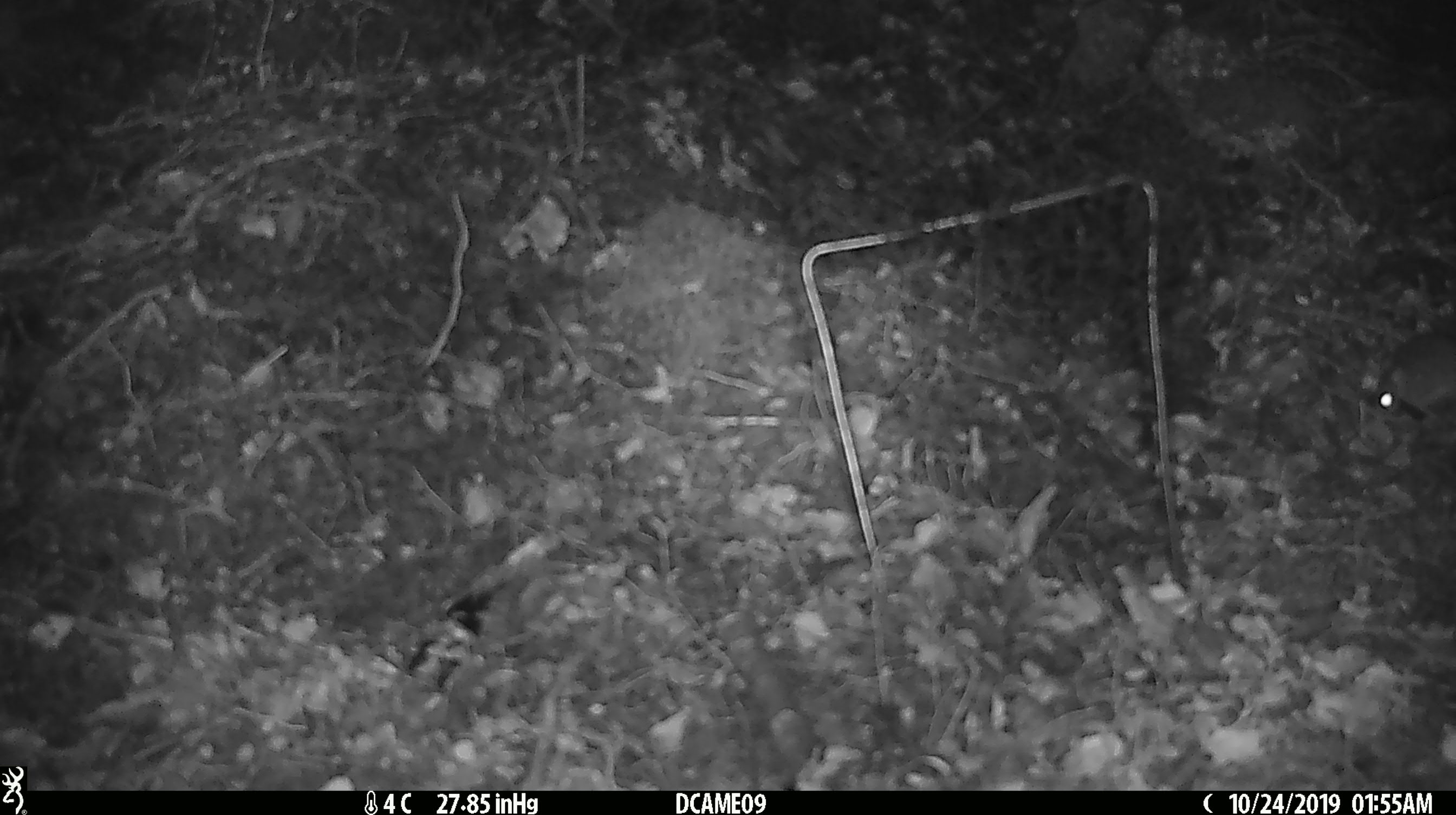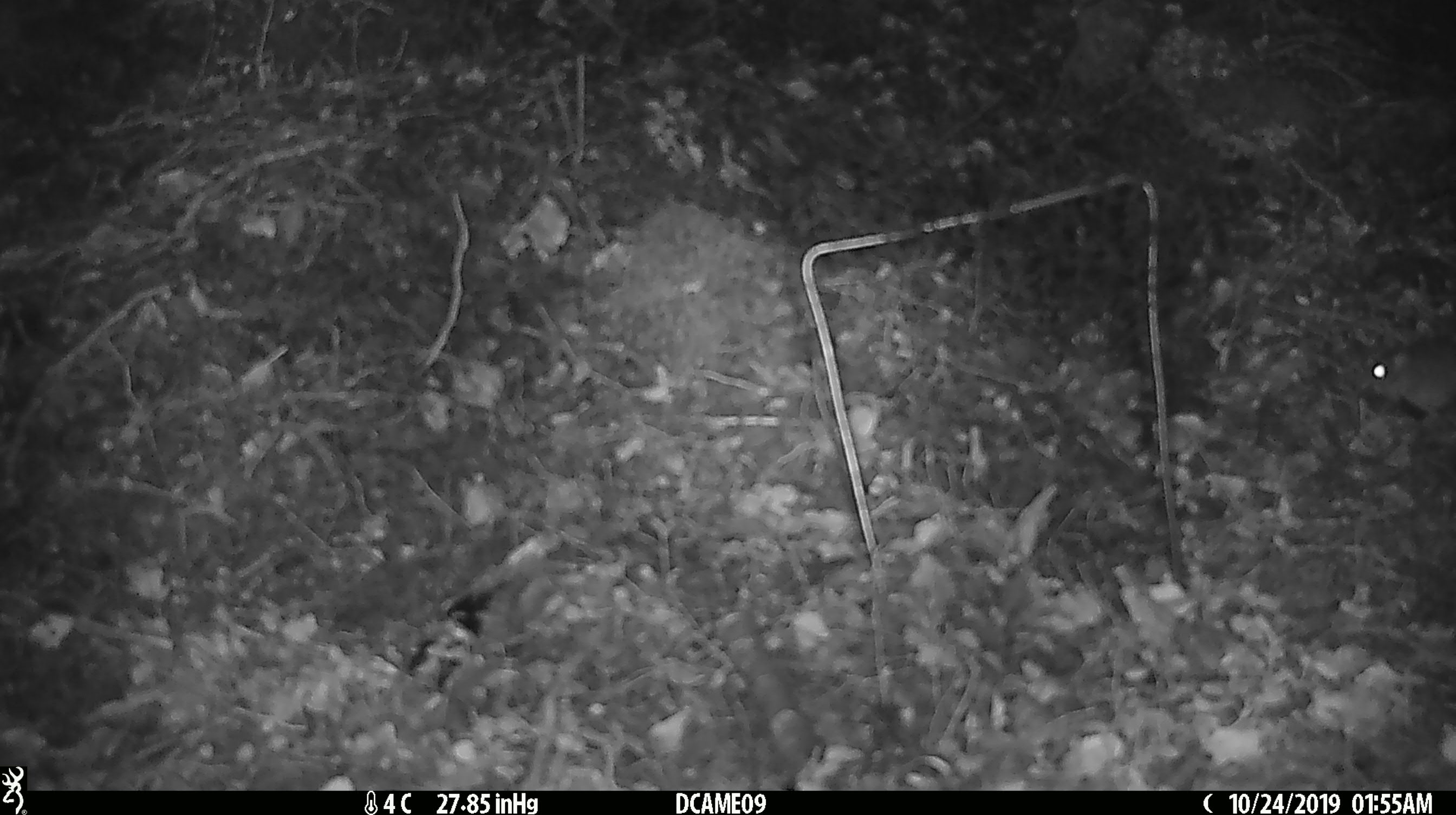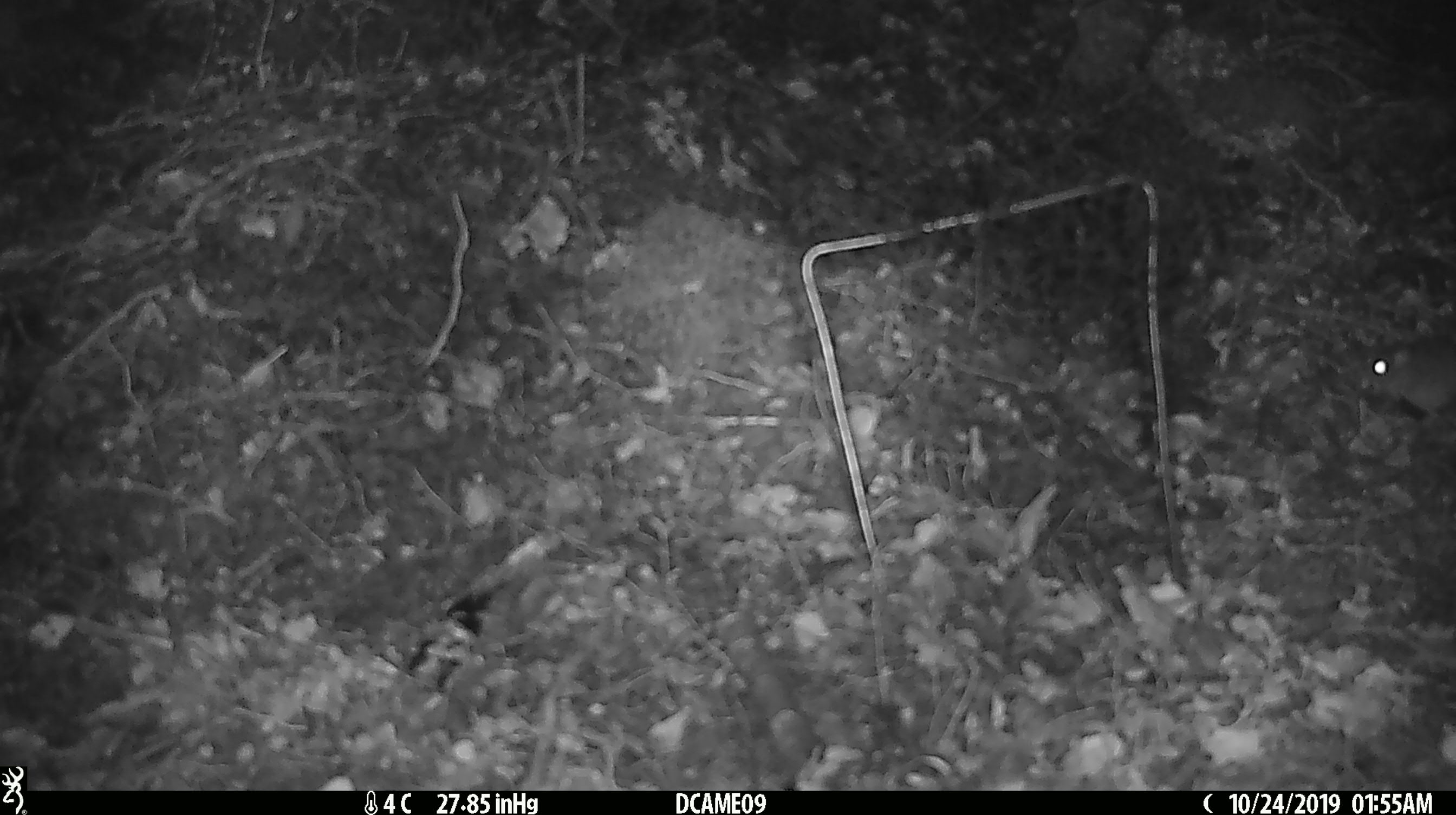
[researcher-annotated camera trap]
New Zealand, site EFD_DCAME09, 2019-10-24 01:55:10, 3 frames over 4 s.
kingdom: Animalia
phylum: Chordata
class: Mammalia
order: Rodentia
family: Muridae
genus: Mus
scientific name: Mus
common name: mouse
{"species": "mouse (Mus)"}